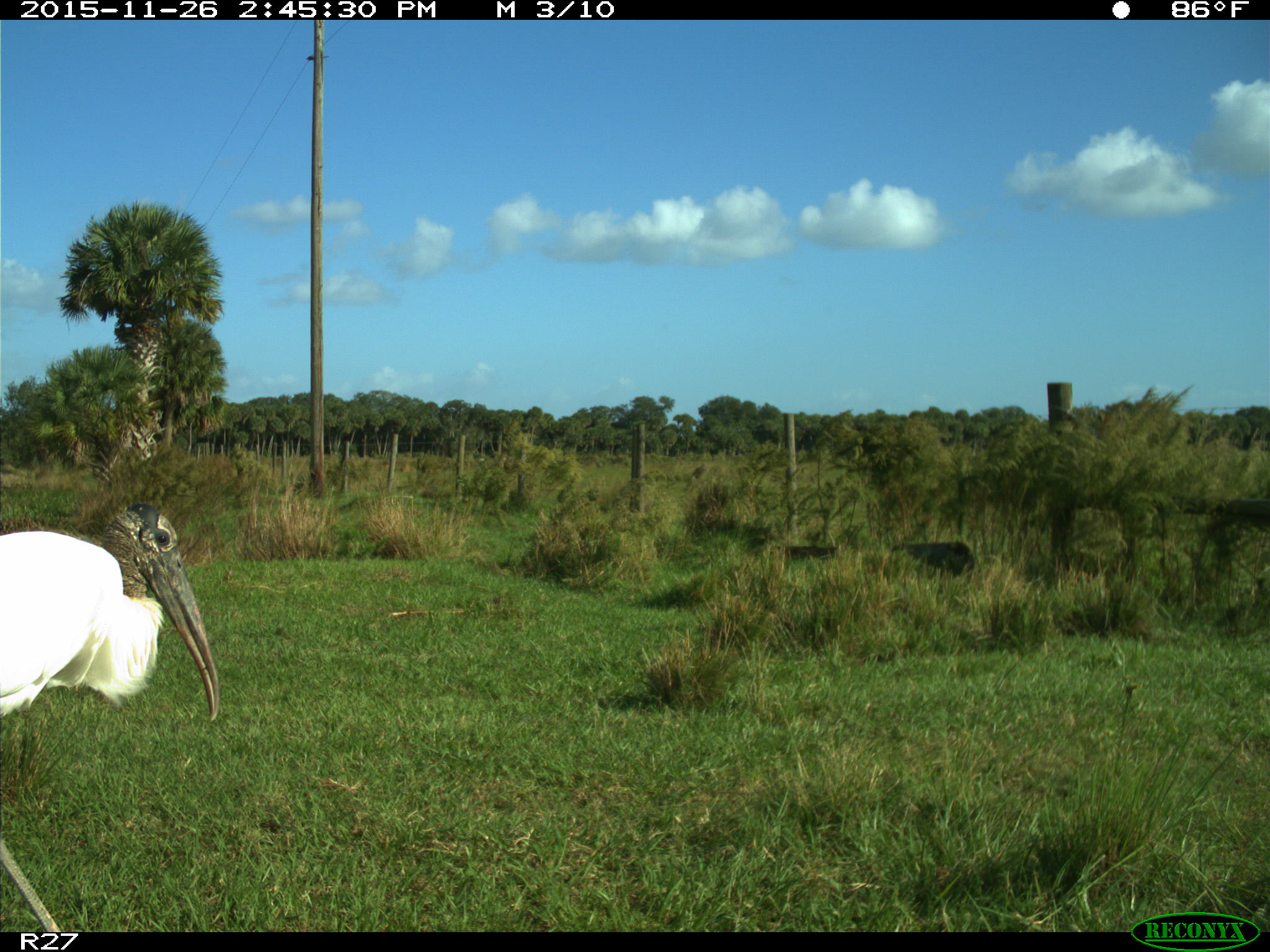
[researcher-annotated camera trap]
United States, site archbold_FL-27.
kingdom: Animalia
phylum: Chordata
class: Aves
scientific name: Aves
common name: birds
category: unidentified bird